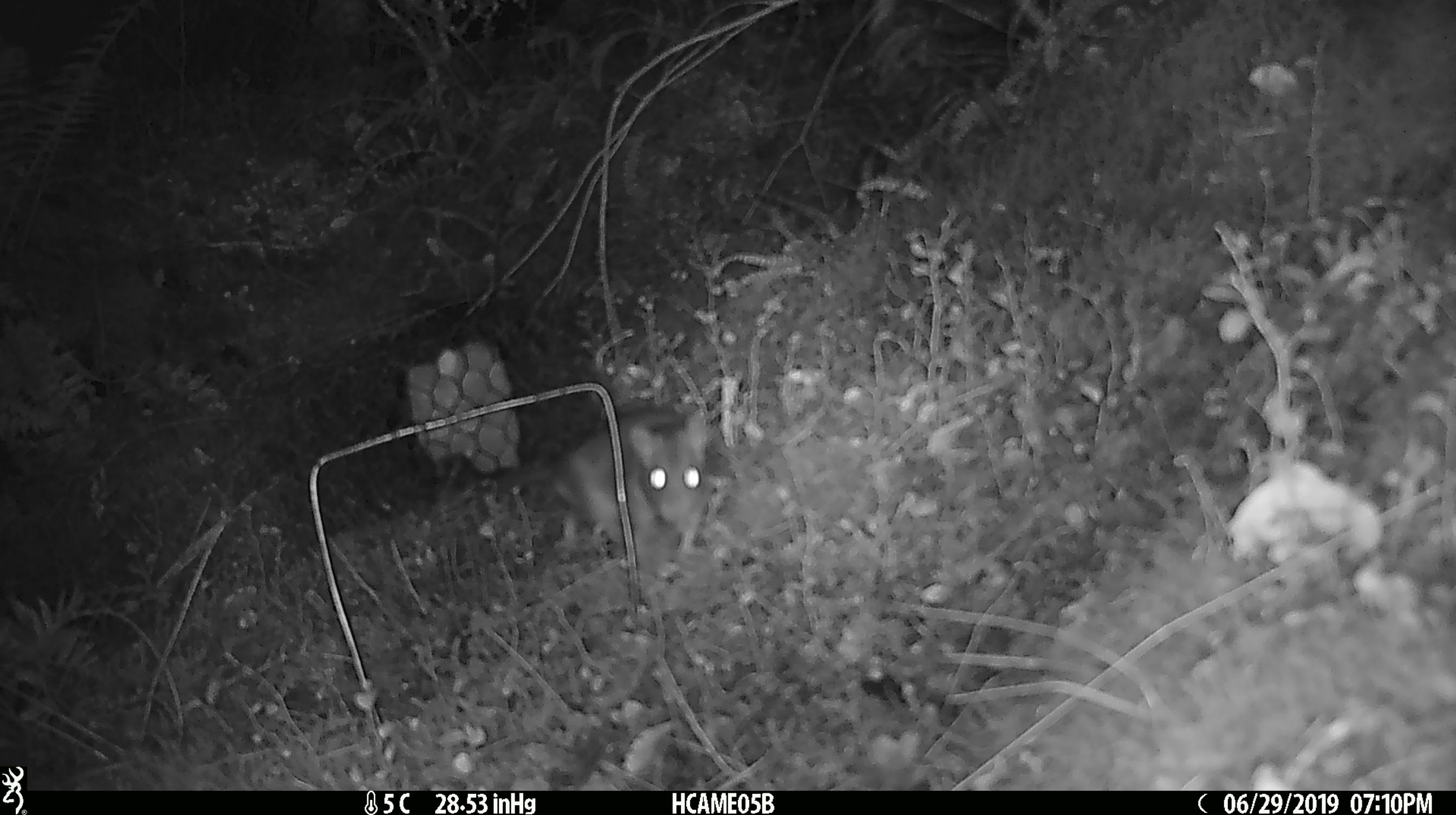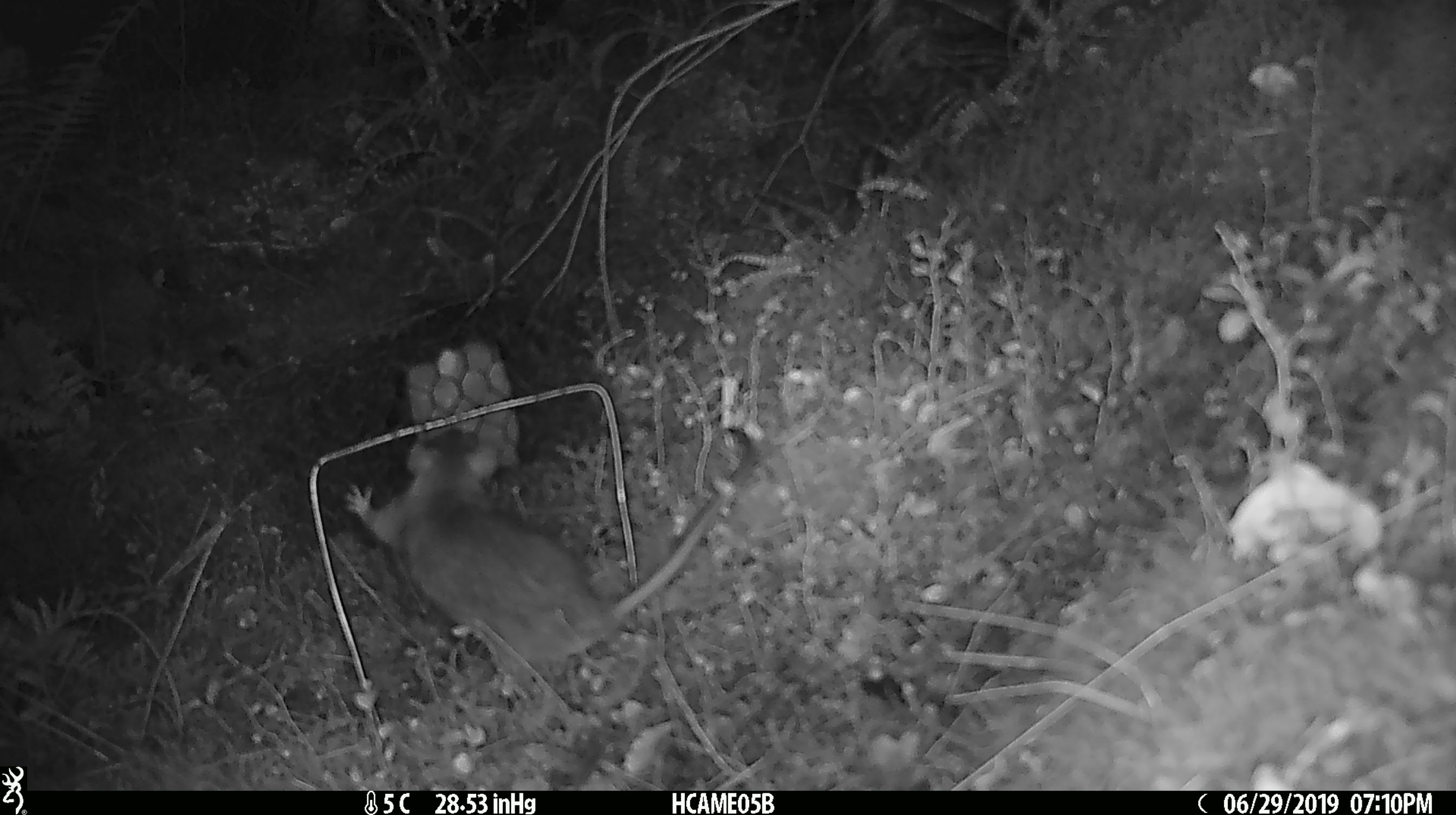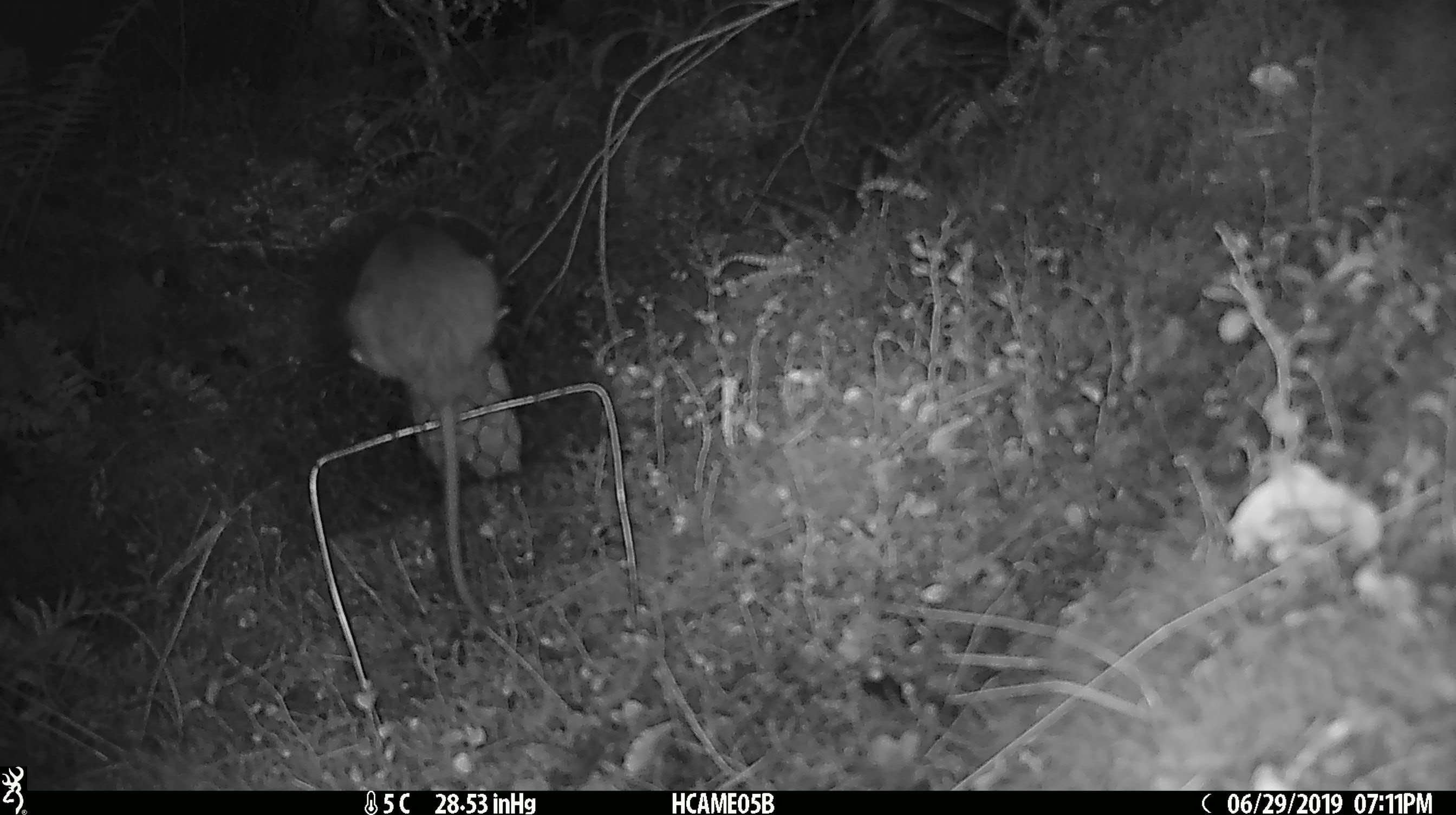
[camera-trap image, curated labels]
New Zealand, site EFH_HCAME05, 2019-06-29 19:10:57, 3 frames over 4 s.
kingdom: Animalia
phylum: Chordata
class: Mammalia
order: Rodentia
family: Muridae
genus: Rattus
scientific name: Rattus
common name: rat